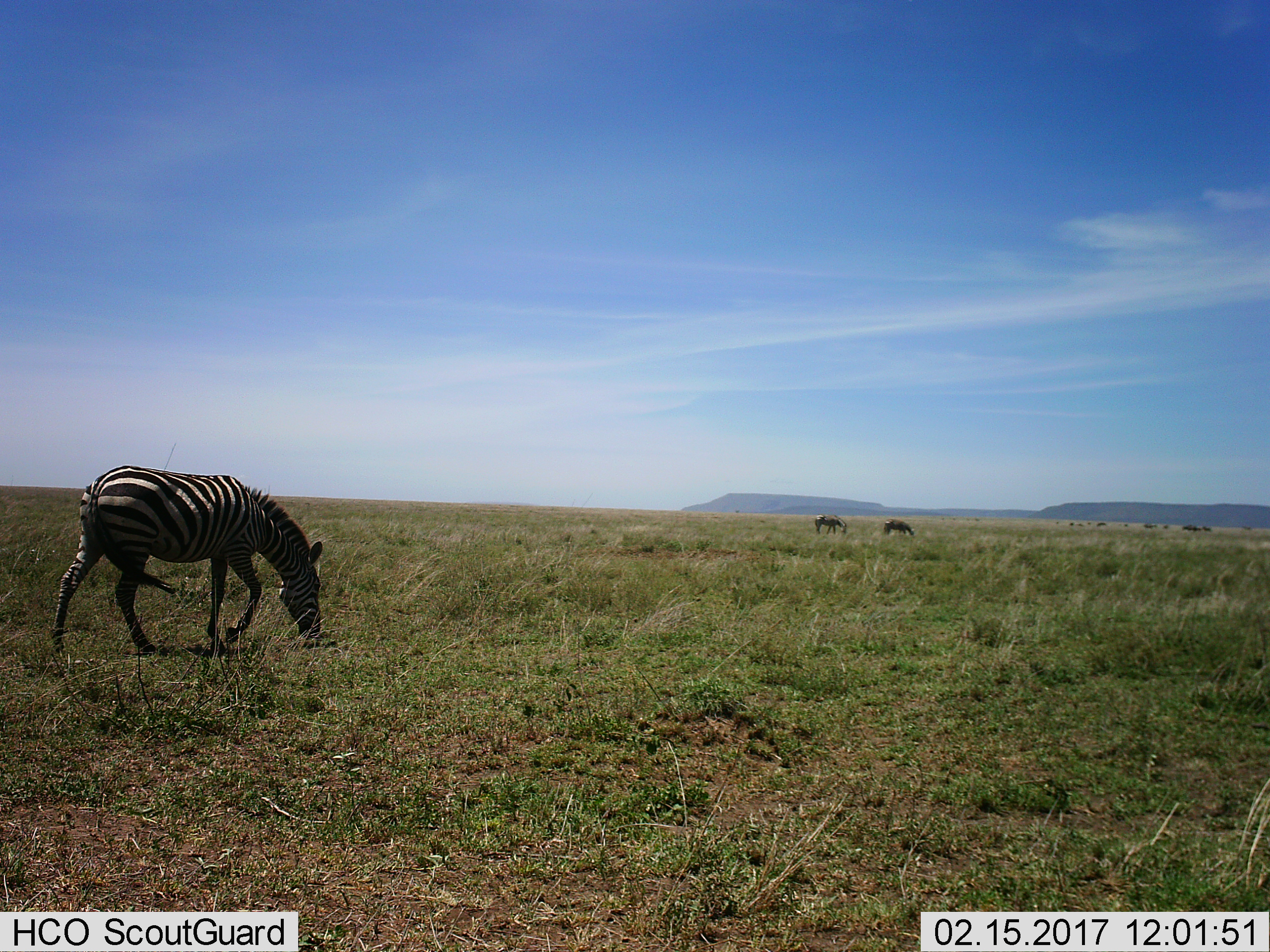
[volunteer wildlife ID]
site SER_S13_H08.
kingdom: Animalia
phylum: Chordata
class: Mammalia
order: Perissodactyla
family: Equidae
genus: Equus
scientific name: Equus quagga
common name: plains zebra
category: zebraplains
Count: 3.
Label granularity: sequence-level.